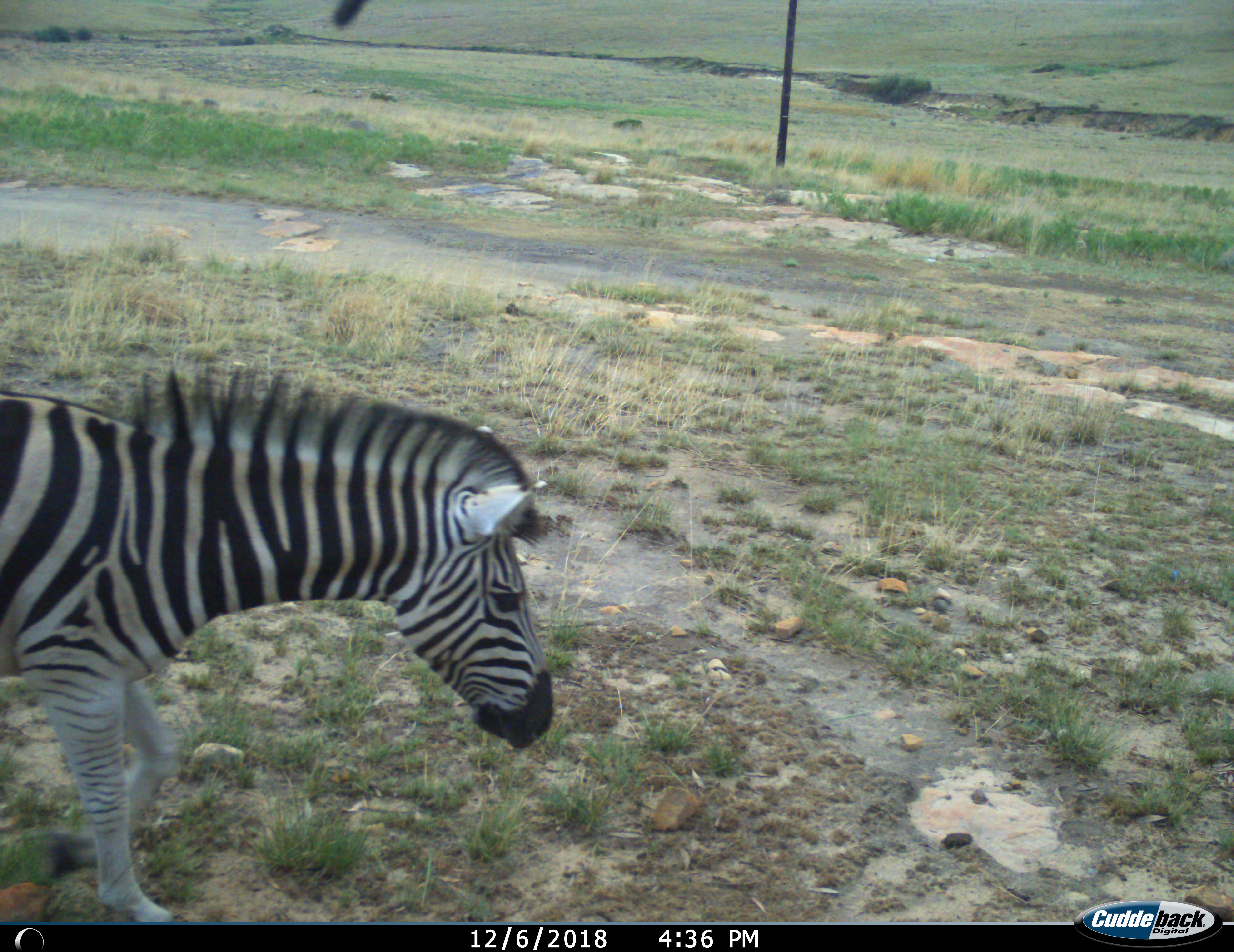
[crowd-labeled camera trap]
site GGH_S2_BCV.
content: unidentified animal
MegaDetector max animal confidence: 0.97